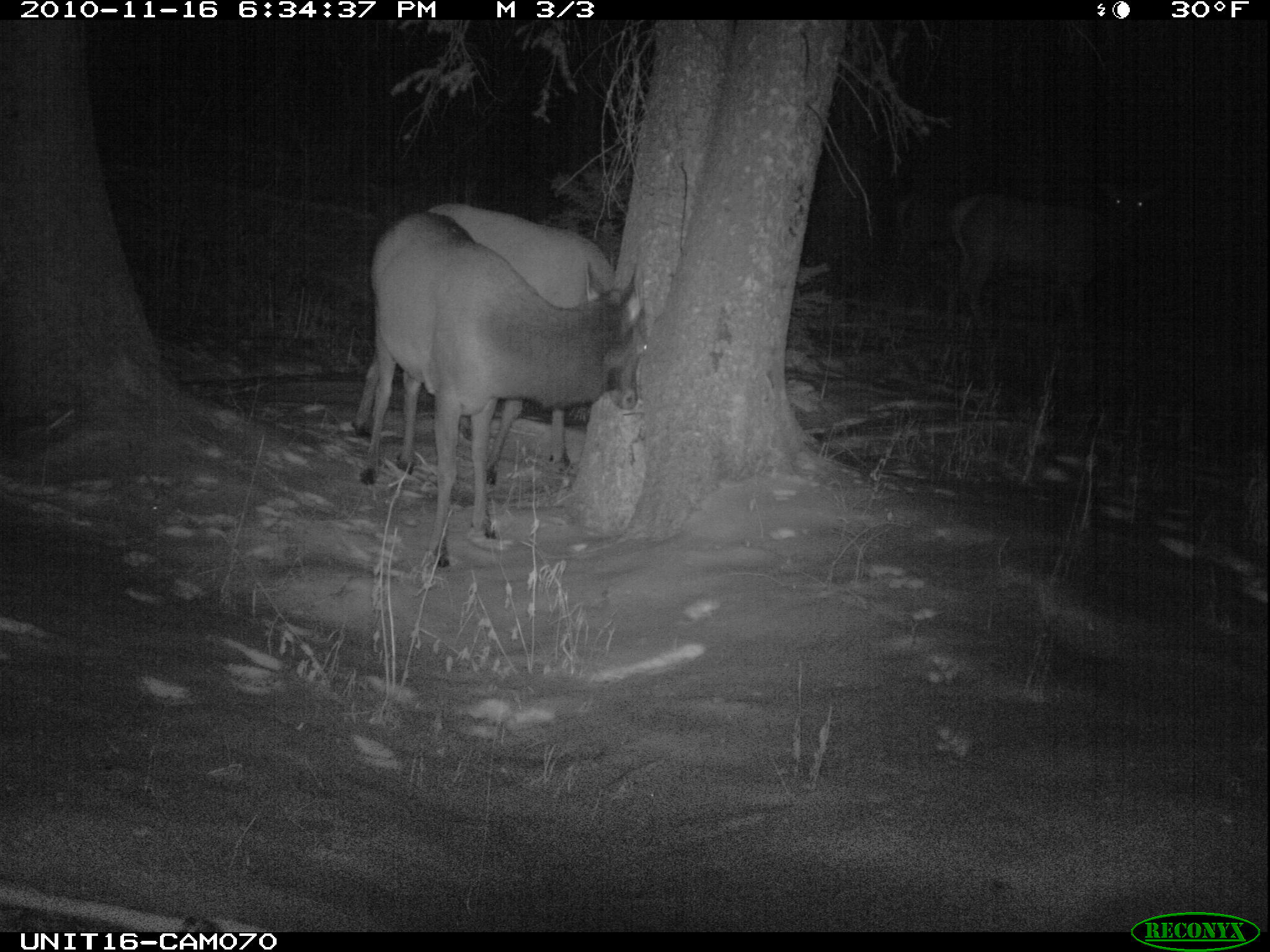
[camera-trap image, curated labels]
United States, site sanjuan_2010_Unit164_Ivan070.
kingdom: Animalia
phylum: Chordata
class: Mammalia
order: Artiodactyla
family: Cervidae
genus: Cervus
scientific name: Cervus elaphus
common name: red deer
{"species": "Cervus elaphus (red deer)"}